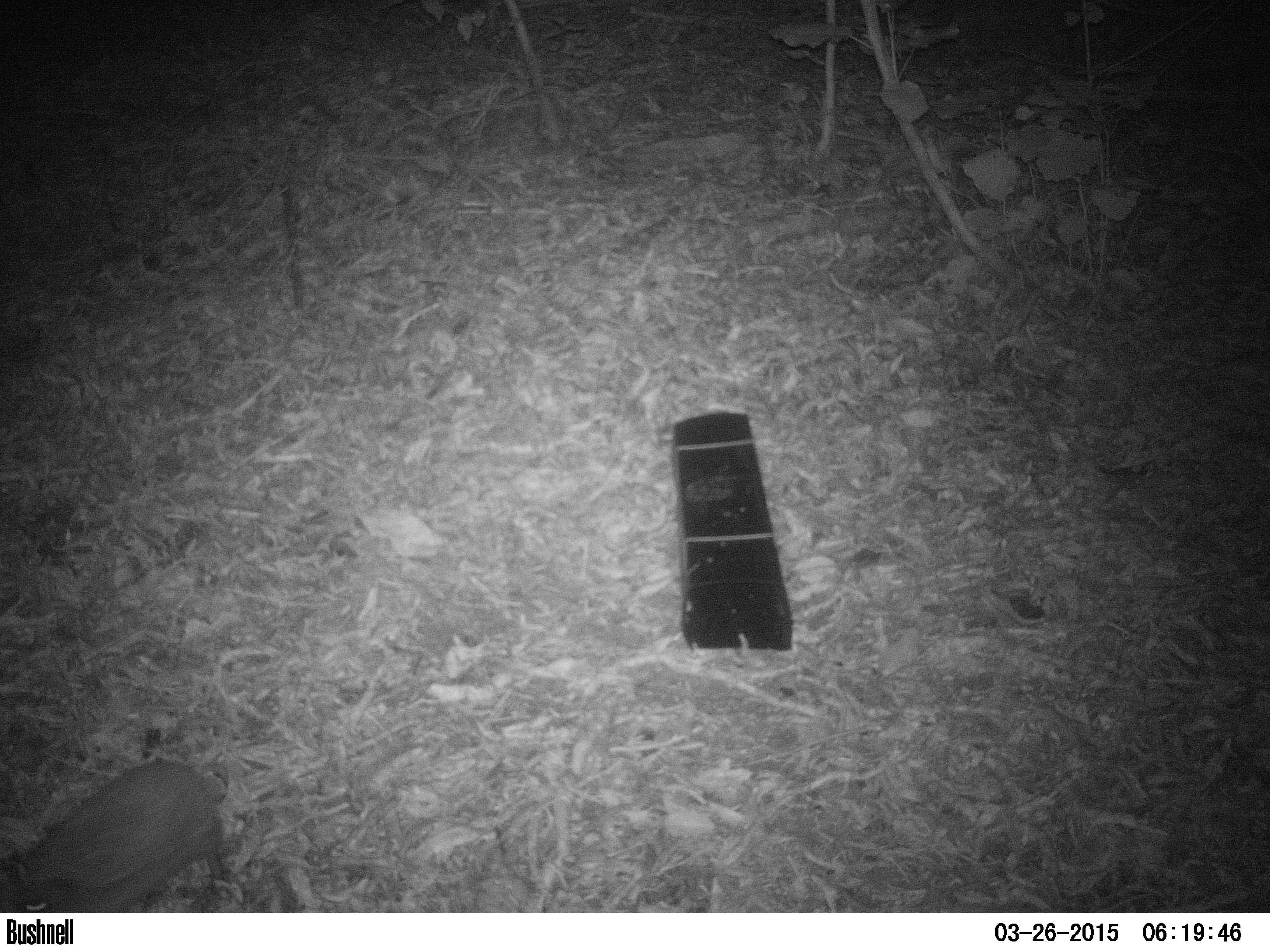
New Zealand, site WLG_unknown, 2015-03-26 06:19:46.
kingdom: Animalia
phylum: Chordata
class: Mammalia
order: Eulipotyphla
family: Erinaceidae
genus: Erinaceus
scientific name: Erinaceus europaeus europaeus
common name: european hedgehog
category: hedgehog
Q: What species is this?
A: Hedgehog (european hedgehog) (Erinaceus europaeus europaeus).